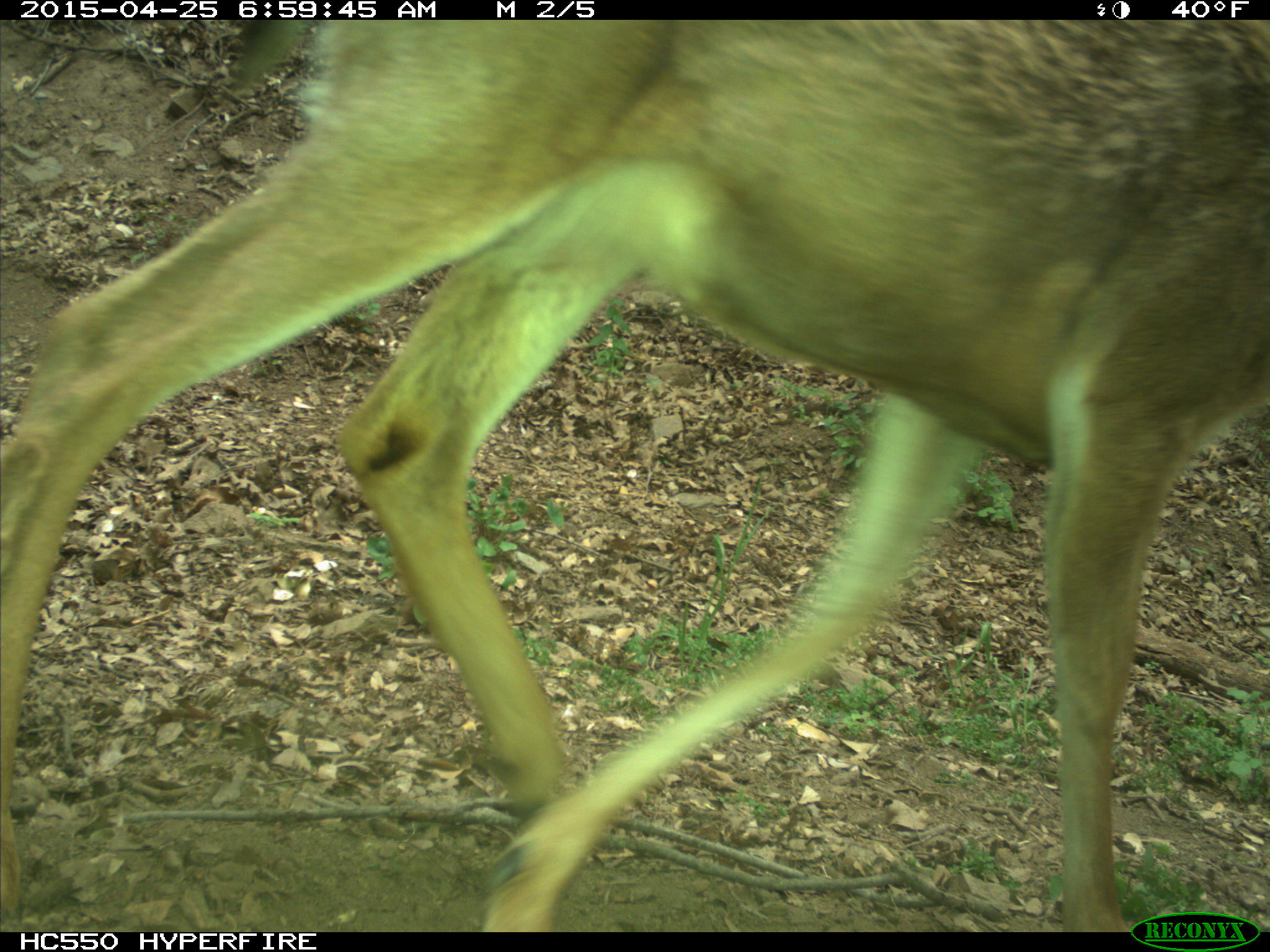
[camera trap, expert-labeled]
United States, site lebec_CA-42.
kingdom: Animalia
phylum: Chordata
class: Mammalia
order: Artiodactyla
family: Cervidae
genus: Odocoileus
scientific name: Odocoileus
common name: deer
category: unidentified deer